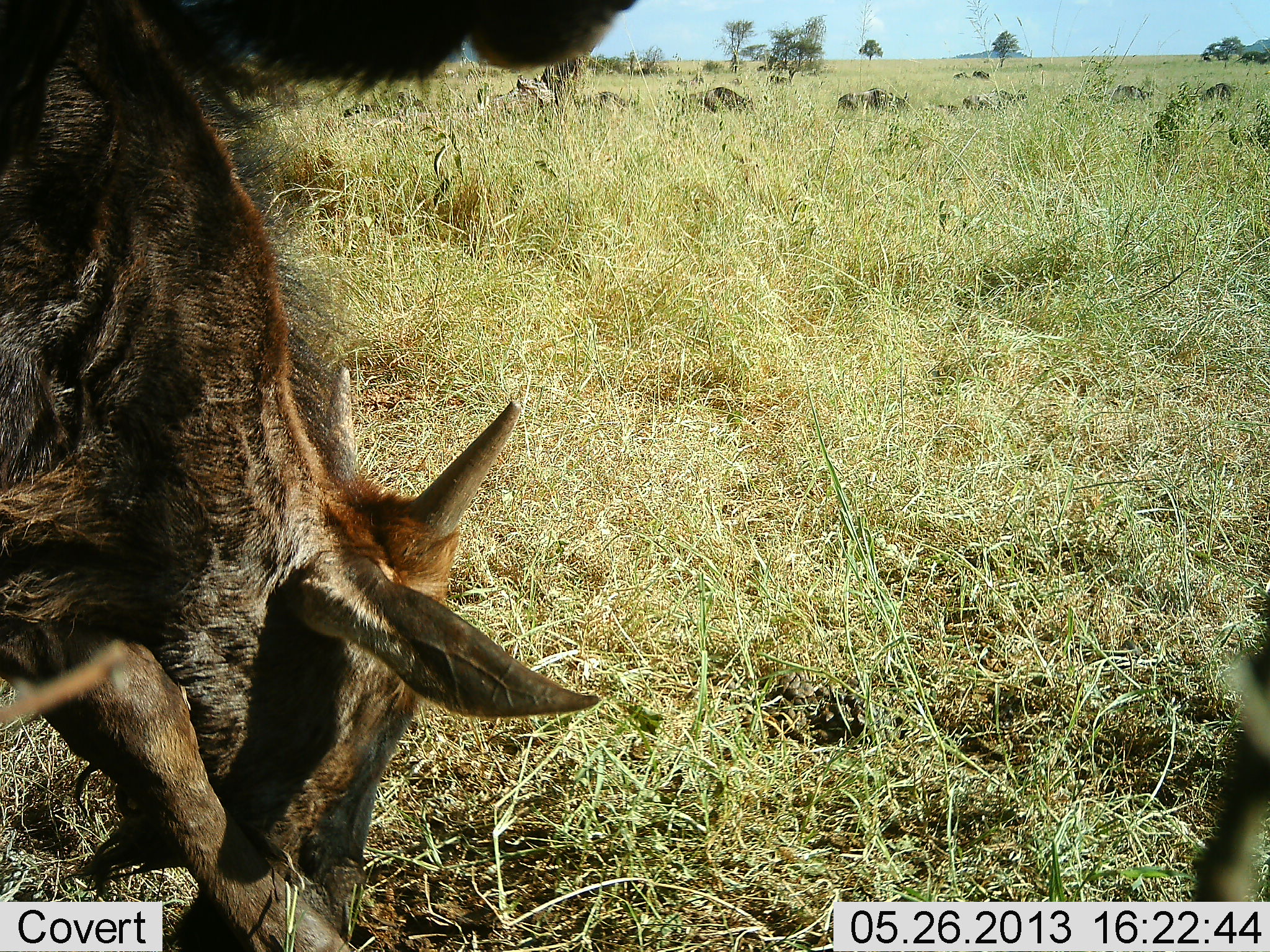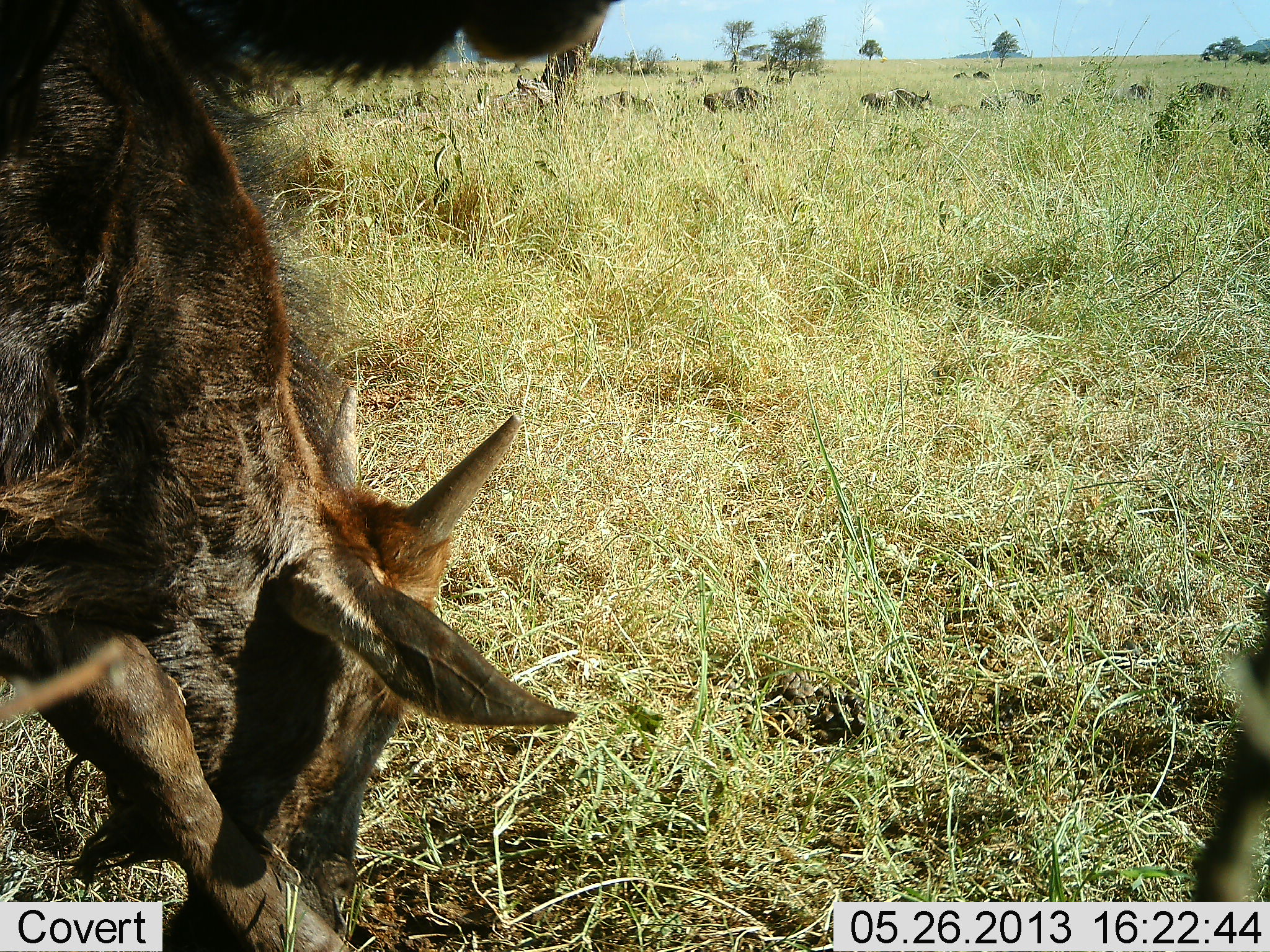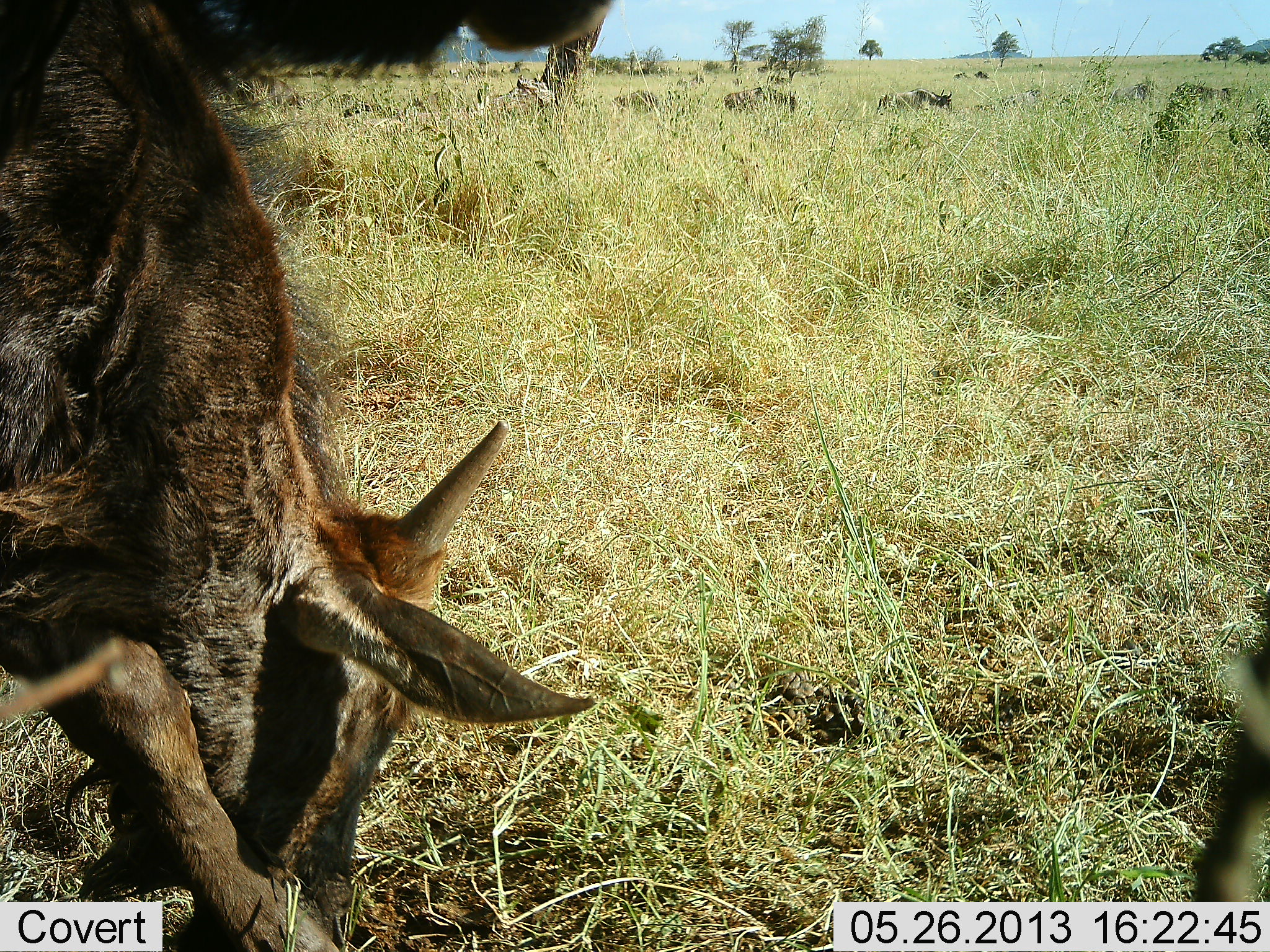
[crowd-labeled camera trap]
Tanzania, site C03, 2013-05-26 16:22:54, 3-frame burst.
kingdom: Animalia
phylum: Chordata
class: Mammalia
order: Artiodactyla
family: Bovidae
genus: Connochaetes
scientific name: Connochaetes taurinus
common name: blue wildebeest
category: wildebeest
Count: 9.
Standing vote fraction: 50%.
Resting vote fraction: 5%.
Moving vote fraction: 64%.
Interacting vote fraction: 0%.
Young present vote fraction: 59%.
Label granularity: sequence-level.